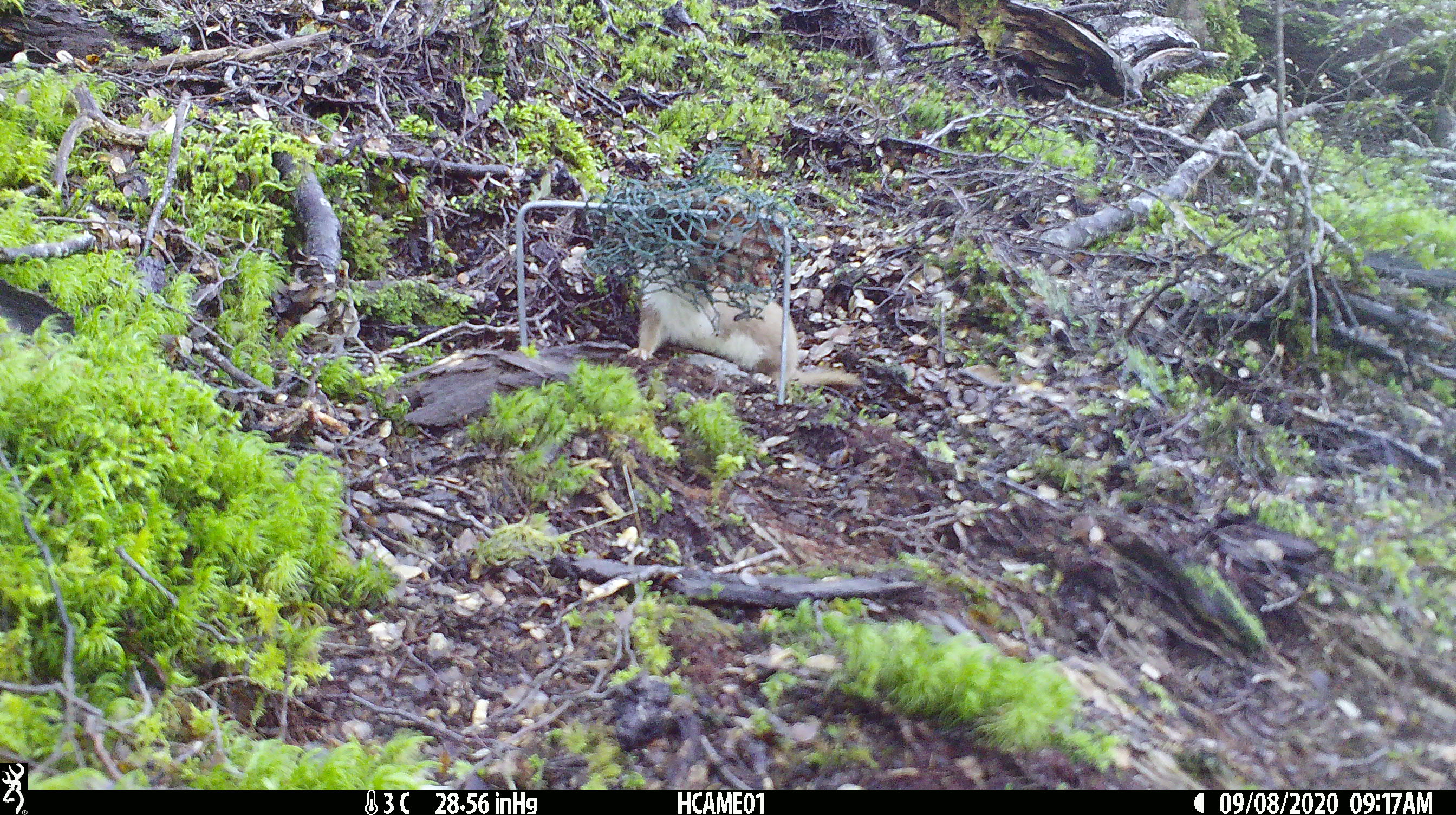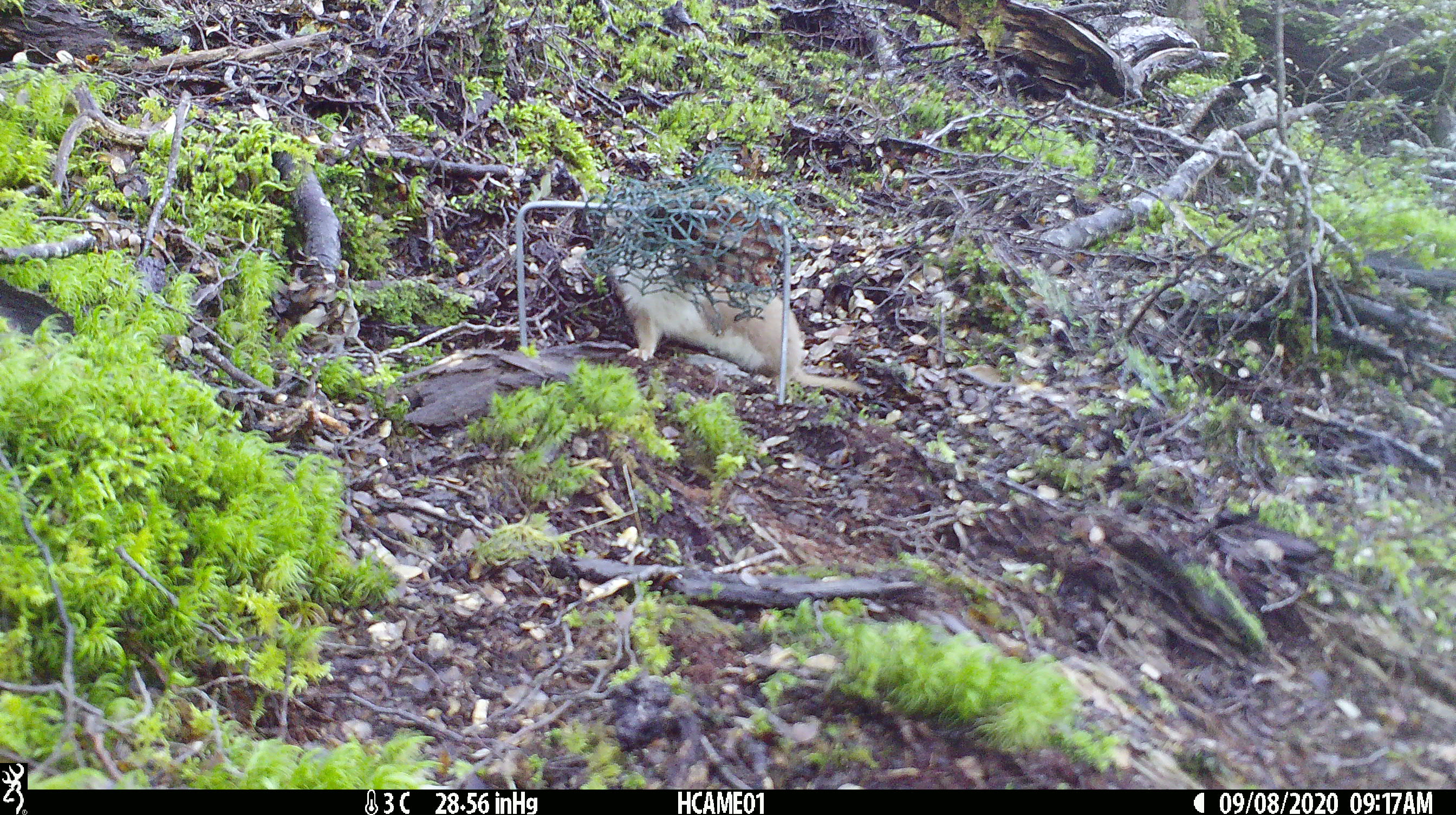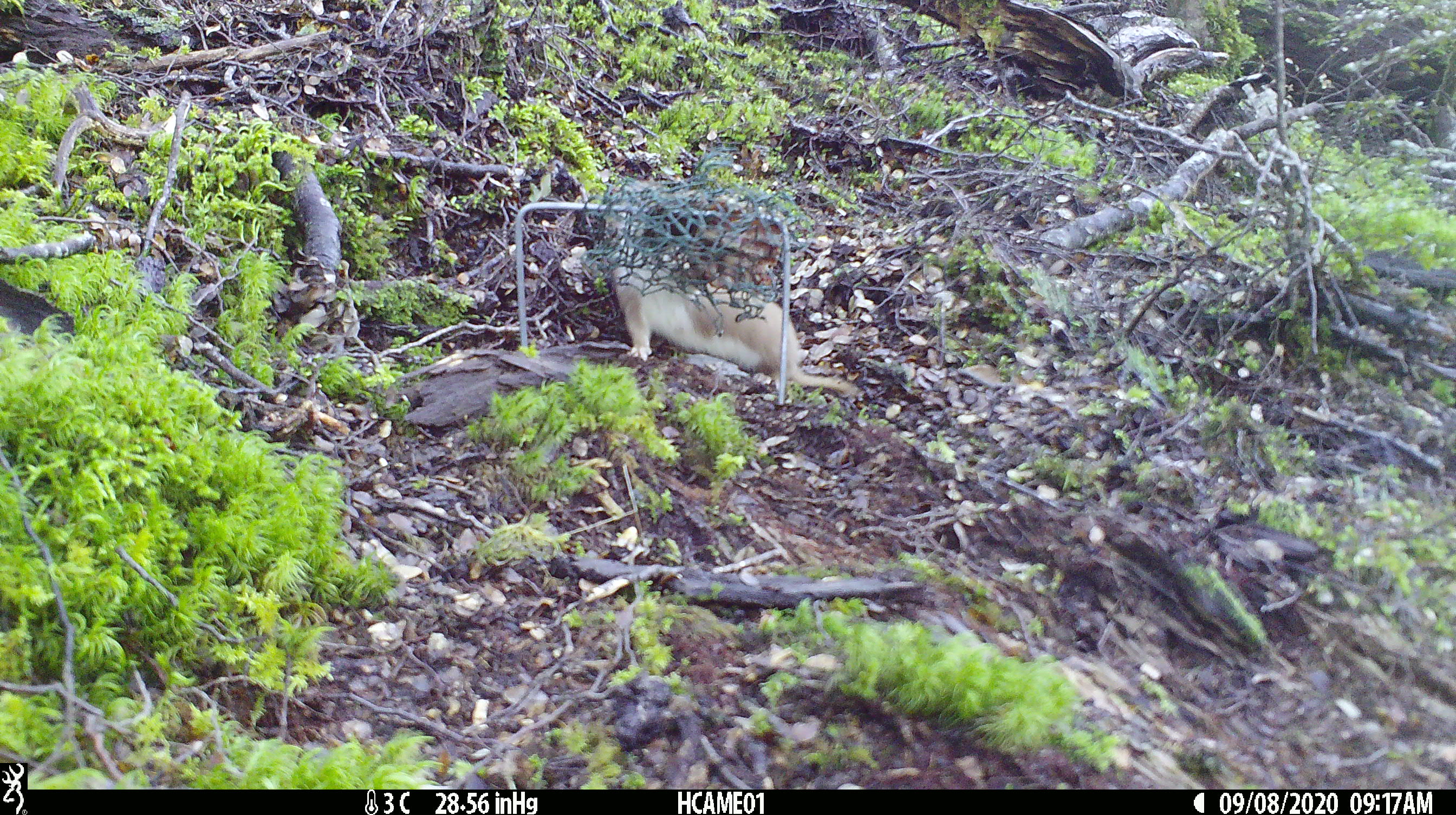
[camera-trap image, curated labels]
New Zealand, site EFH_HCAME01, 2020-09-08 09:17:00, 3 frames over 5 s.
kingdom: Animalia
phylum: Chordata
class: Mammalia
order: Carnivora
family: Mustelidae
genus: Mustela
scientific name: Mustela nivalis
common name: least weasel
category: weasel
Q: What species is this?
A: Weasel (least weasel) (Mustela nivalis).